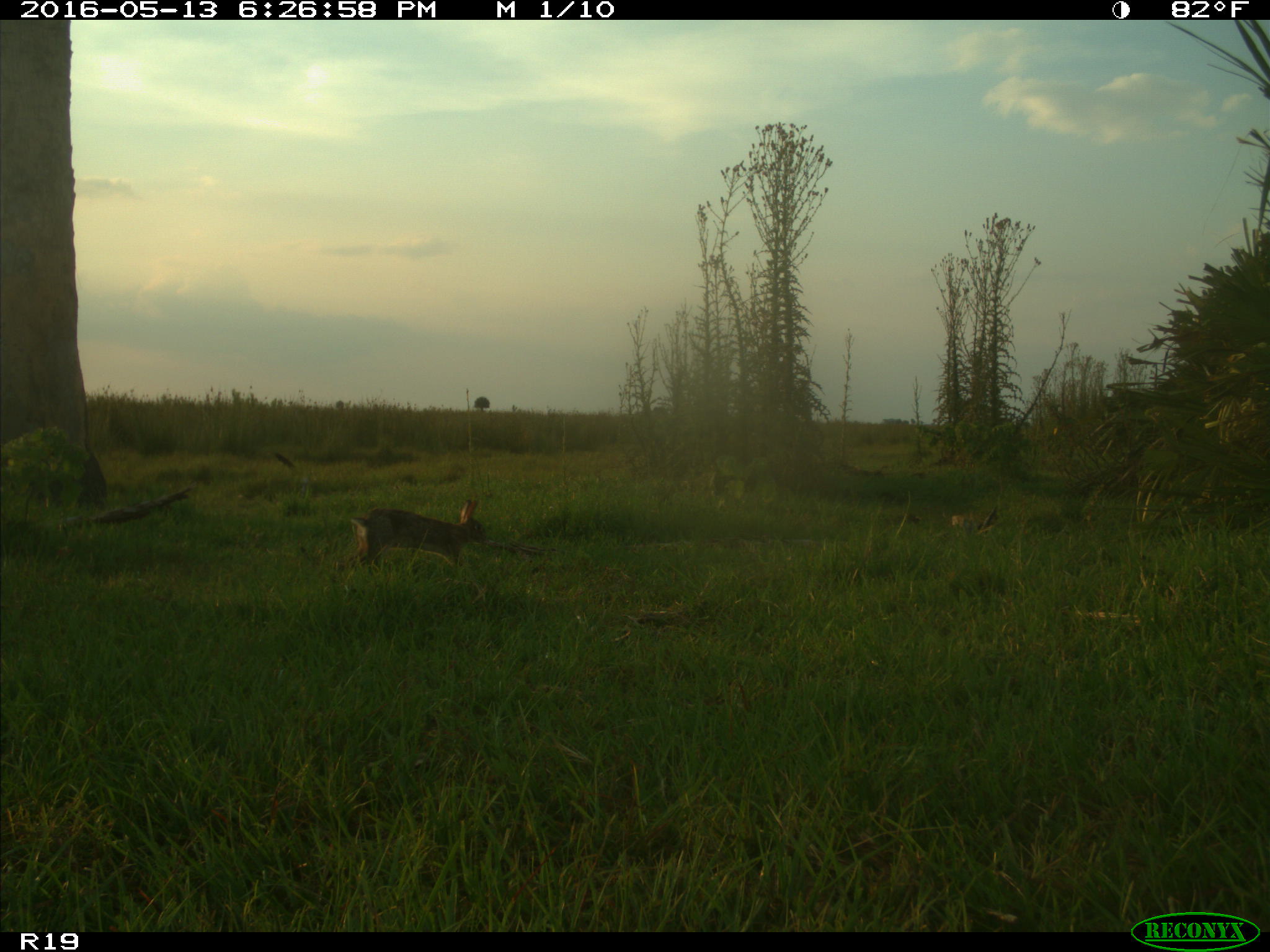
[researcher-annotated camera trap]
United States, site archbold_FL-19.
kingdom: Animalia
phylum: Chordata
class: Mammalia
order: Lagomorpha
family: Leporidae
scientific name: Leporidae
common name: rabbits and hares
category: unidentified rabbit